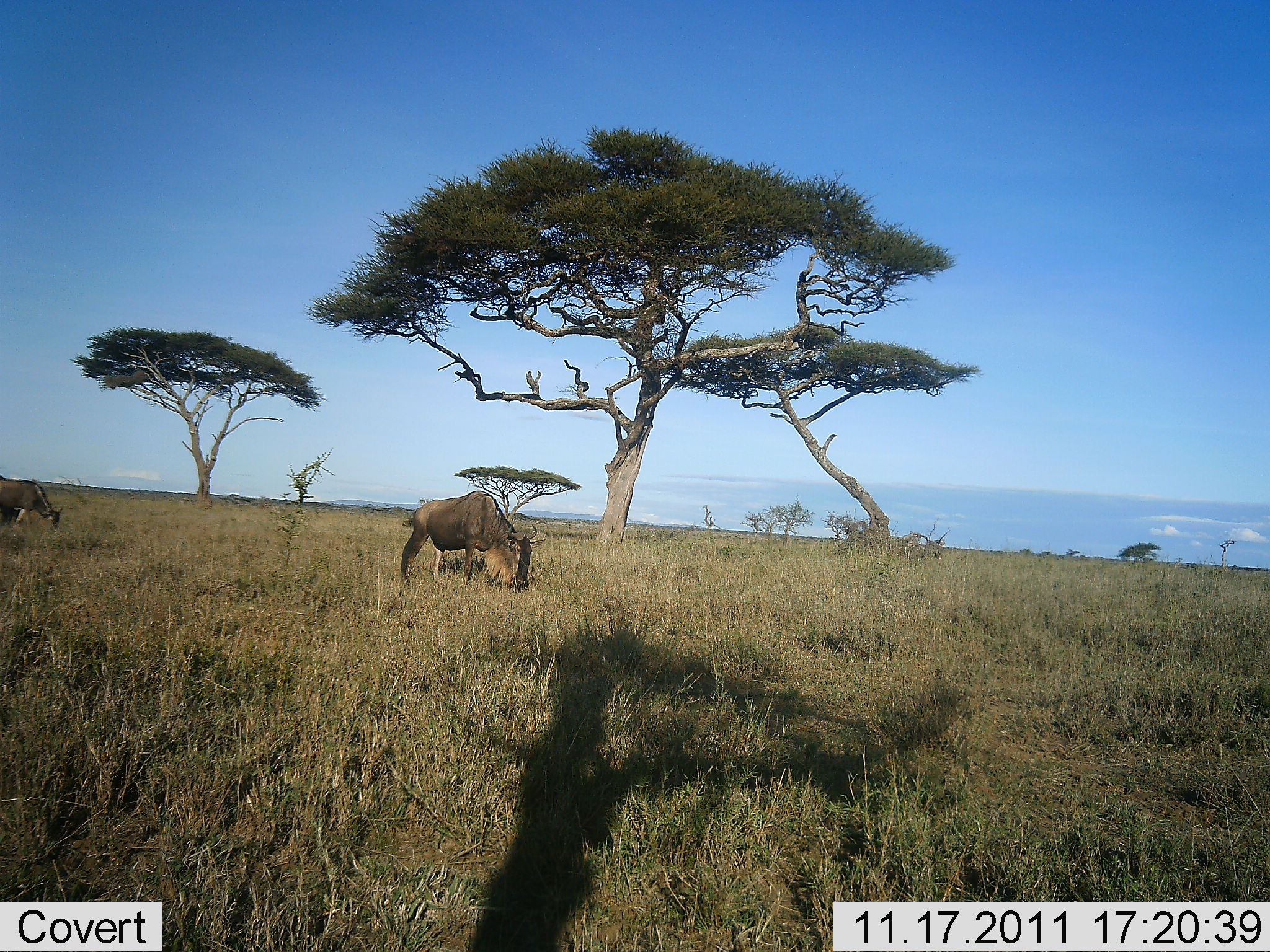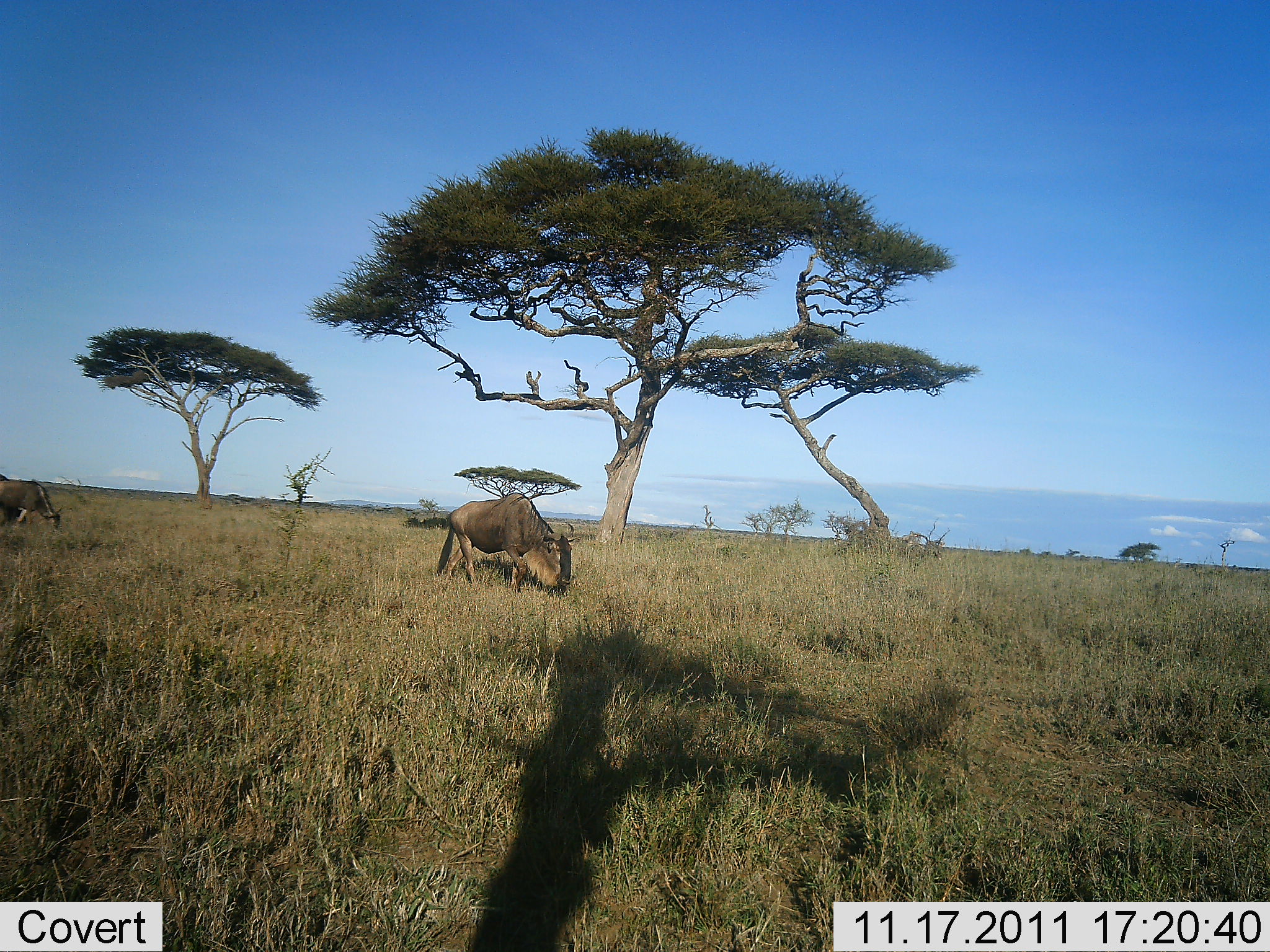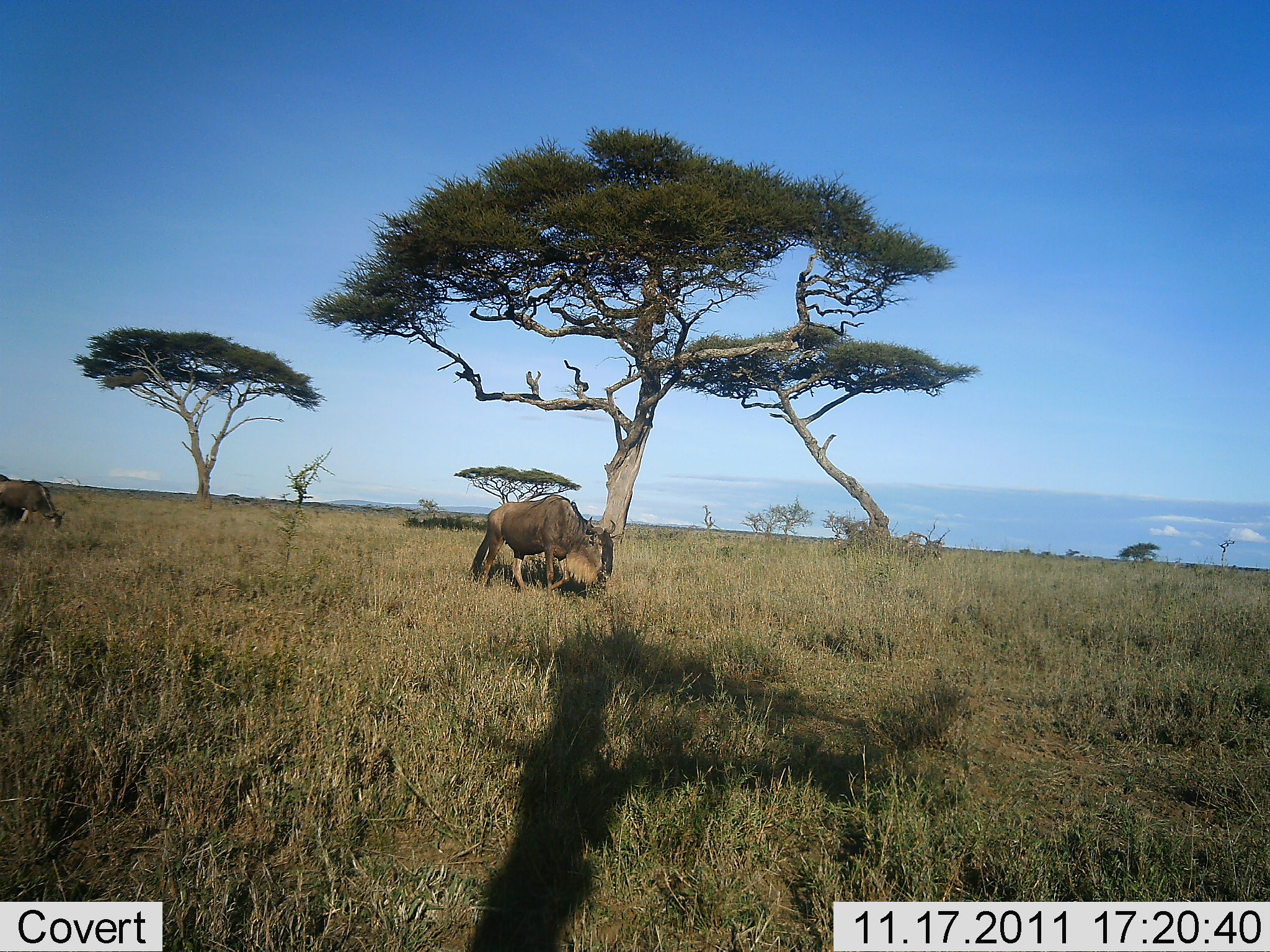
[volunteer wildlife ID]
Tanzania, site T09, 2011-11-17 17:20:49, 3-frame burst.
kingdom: Animalia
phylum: Chordata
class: Mammalia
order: Artiodactyla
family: Bovidae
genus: Connochaetes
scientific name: Connochaetes taurinus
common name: blue wildebeest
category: wildebeest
Wildebeest (blue wildebeest) (Connochaetes taurinus), count 2. Behavior (volunteer vote fractions): standing 0%, resting 0%, moving 93%, interacting 0%. Young present (vote fraction): 0%. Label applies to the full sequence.